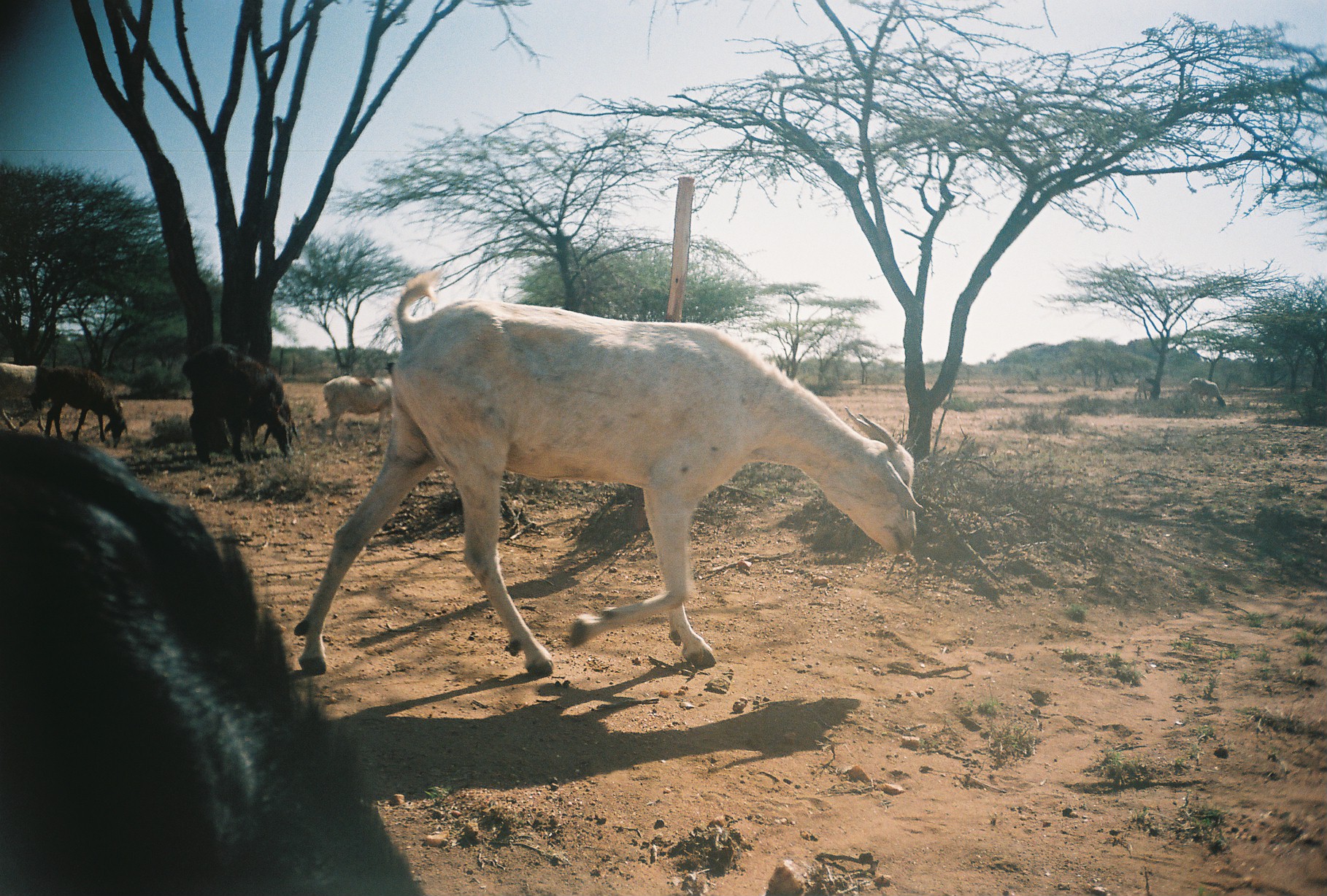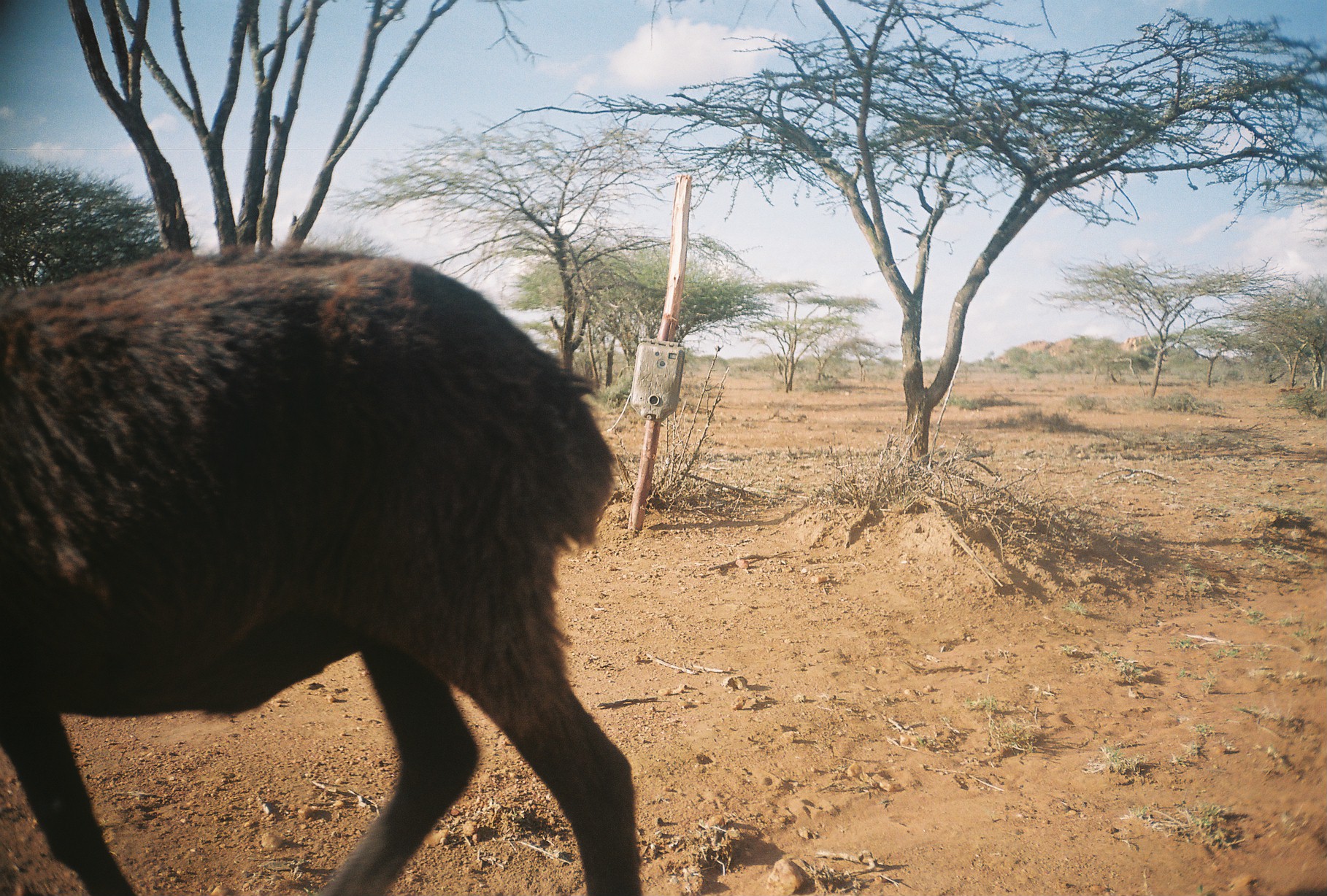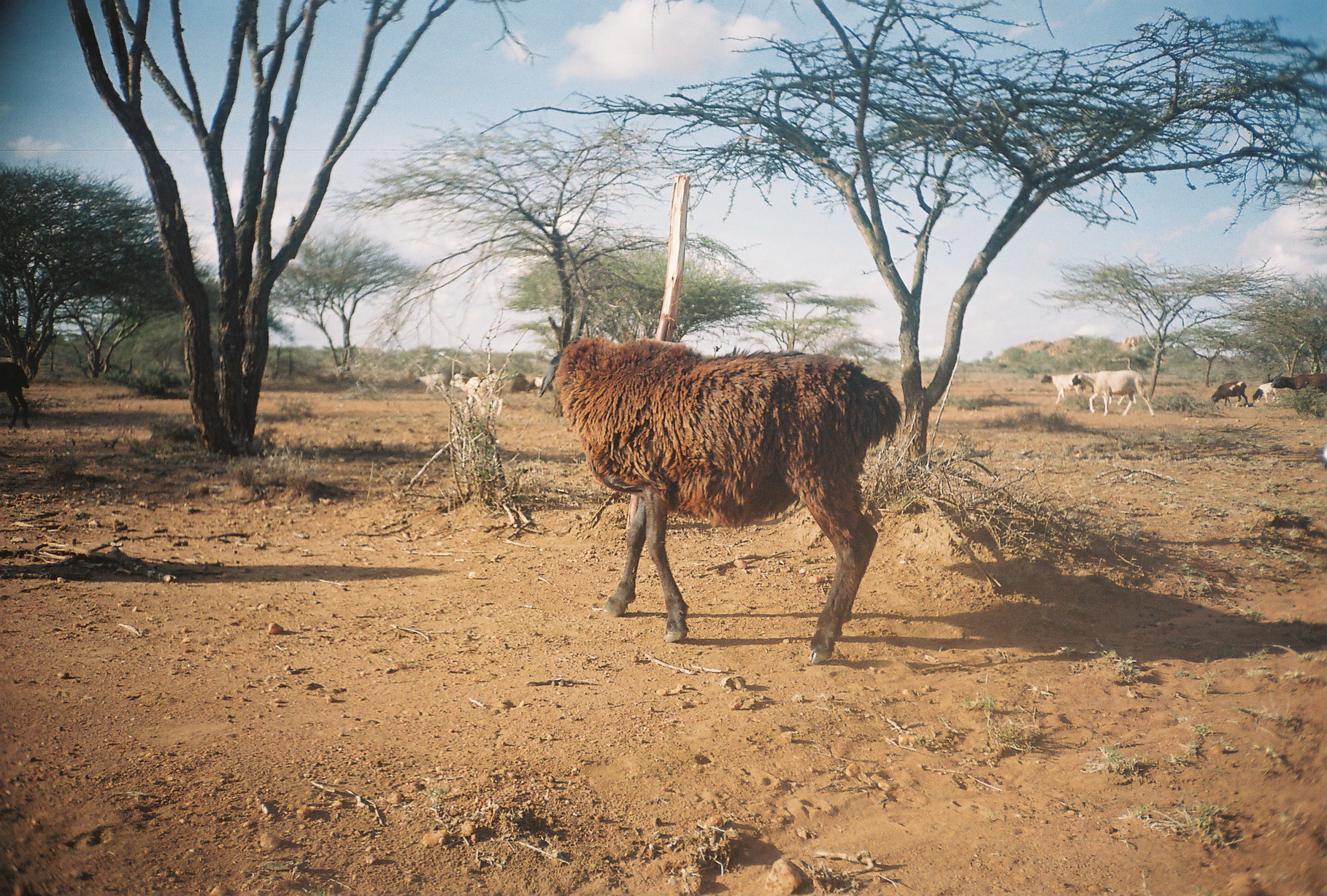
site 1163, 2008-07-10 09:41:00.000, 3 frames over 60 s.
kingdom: Animalia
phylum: Chordata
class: Mammalia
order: Artiodactyla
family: Bovidae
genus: Capra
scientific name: Capra aegagrus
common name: wild goat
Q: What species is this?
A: Capra aegagrus (wild goat).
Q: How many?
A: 4.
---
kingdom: Animalia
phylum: Chordata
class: Mammalia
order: Artiodactyla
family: Bovidae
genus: Ovis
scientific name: Ovis aries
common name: domestic sheep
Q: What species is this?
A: Ovis aries (domestic sheep).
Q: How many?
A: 1.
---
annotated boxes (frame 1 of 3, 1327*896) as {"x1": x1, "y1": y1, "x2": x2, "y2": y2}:
capra aegagrus: {"x1": 291, "y1": 263, "x2": 923, "y2": 678}; {"x1": 0, "y1": 425, "x2": 426, "y2": 896}; {"x1": 180, "y1": 340, "x2": 300, "y2": 464}; {"x1": 42, "y1": 364, "x2": 128, "y2": 449}; {"x1": 320, "y1": 361, "x2": 395, "y2": 447}; {"x1": 0, "y1": 361, "x2": 42, "y2": 432}; {"x1": 1188, "y1": 377, "x2": 1226, "y2": 406}; {"x1": 1134, "y1": 377, "x2": 1160, "y2": 401}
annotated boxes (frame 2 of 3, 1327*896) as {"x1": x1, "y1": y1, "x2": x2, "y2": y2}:
ovis aries: {"x1": 1, "y1": 230, "x2": 640, "y2": 894}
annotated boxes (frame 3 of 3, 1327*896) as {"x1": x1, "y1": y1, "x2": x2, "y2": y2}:
ovis aries: {"x1": 552, "y1": 335, "x2": 901, "y2": 665}; {"x1": 1068, "y1": 370, "x2": 1156, "y2": 417}; {"x1": 449, "y1": 369, "x2": 503, "y2": 417}; {"x1": 0, "y1": 359, "x2": 32, "y2": 430}; {"x1": 1039, "y1": 373, "x2": 1086, "y2": 403}; {"x1": 1270, "y1": 371, "x2": 1327, "y2": 394}; {"x1": 1209, "y1": 380, "x2": 1248, "y2": 408}; {"x1": 415, "y1": 372, "x2": 447, "y2": 394}; {"x1": 1104, "y1": 388, "x2": 1137, "y2": 407}; {"x1": 1252, "y1": 382, "x2": 1277, "y2": 404}; {"x1": 524, "y1": 375, "x2": 553, "y2": 392}